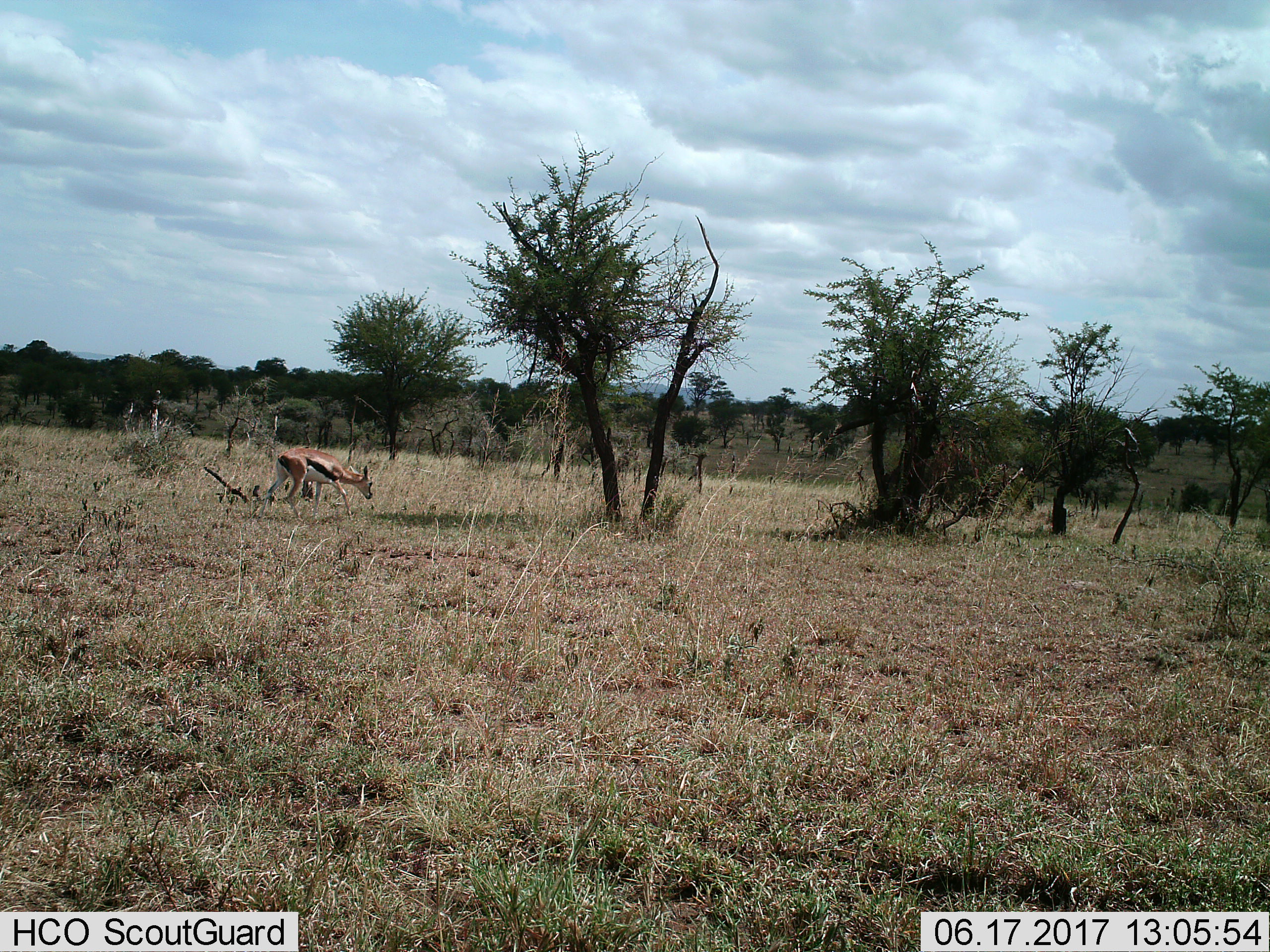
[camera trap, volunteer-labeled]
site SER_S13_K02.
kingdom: Animalia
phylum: Chordata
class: Mammalia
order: Artiodactyla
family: Bovidae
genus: Eudorcas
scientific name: Eudorcas thomsonii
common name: thomson's gazelle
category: gazellethomsons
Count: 1.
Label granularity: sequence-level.